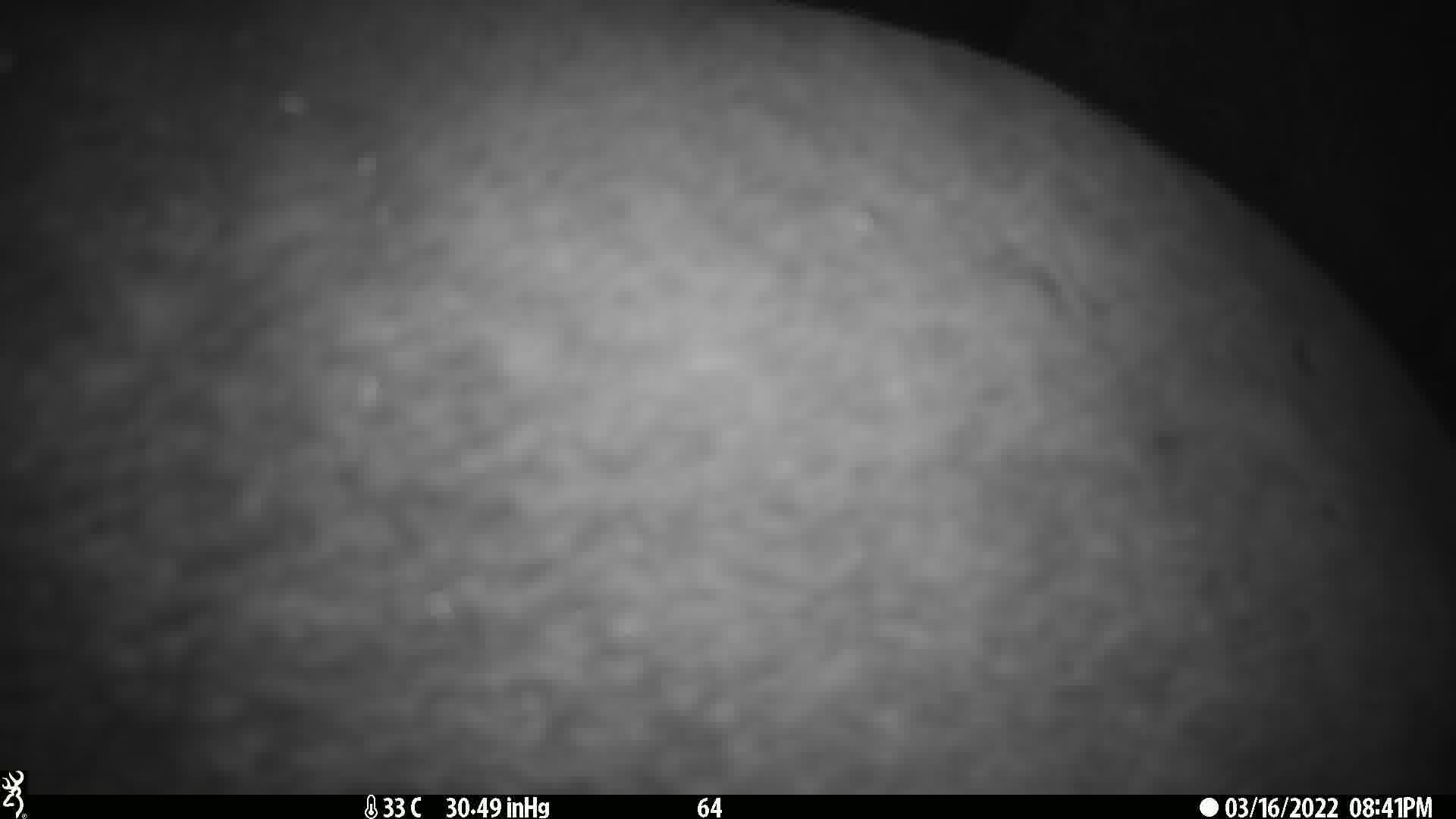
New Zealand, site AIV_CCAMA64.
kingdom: Animalia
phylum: Chordata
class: Mammalia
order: Carnivora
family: Otariidae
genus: Phocarctos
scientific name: Phocarctos hookeri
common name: new zealand sea lion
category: sealion